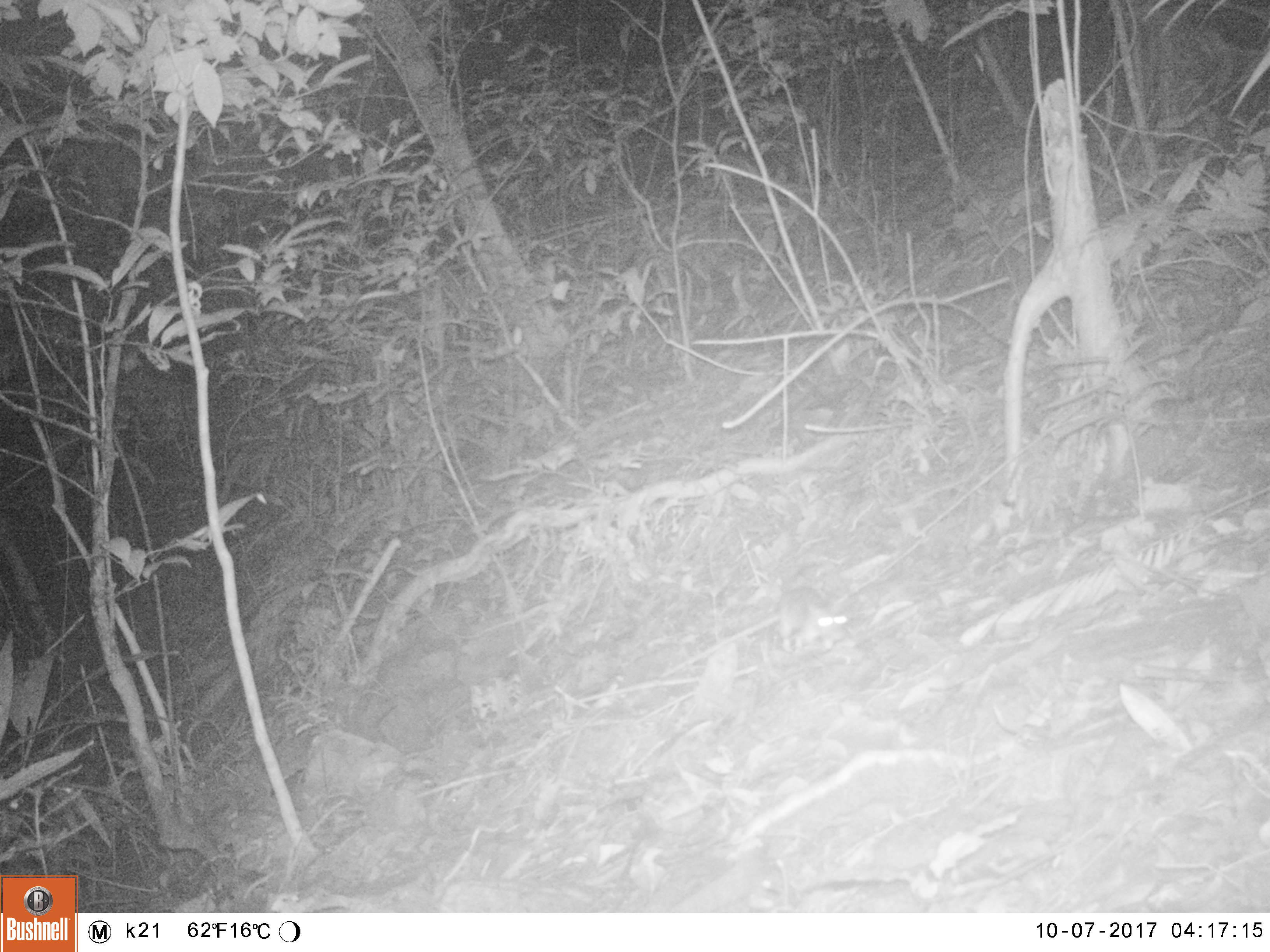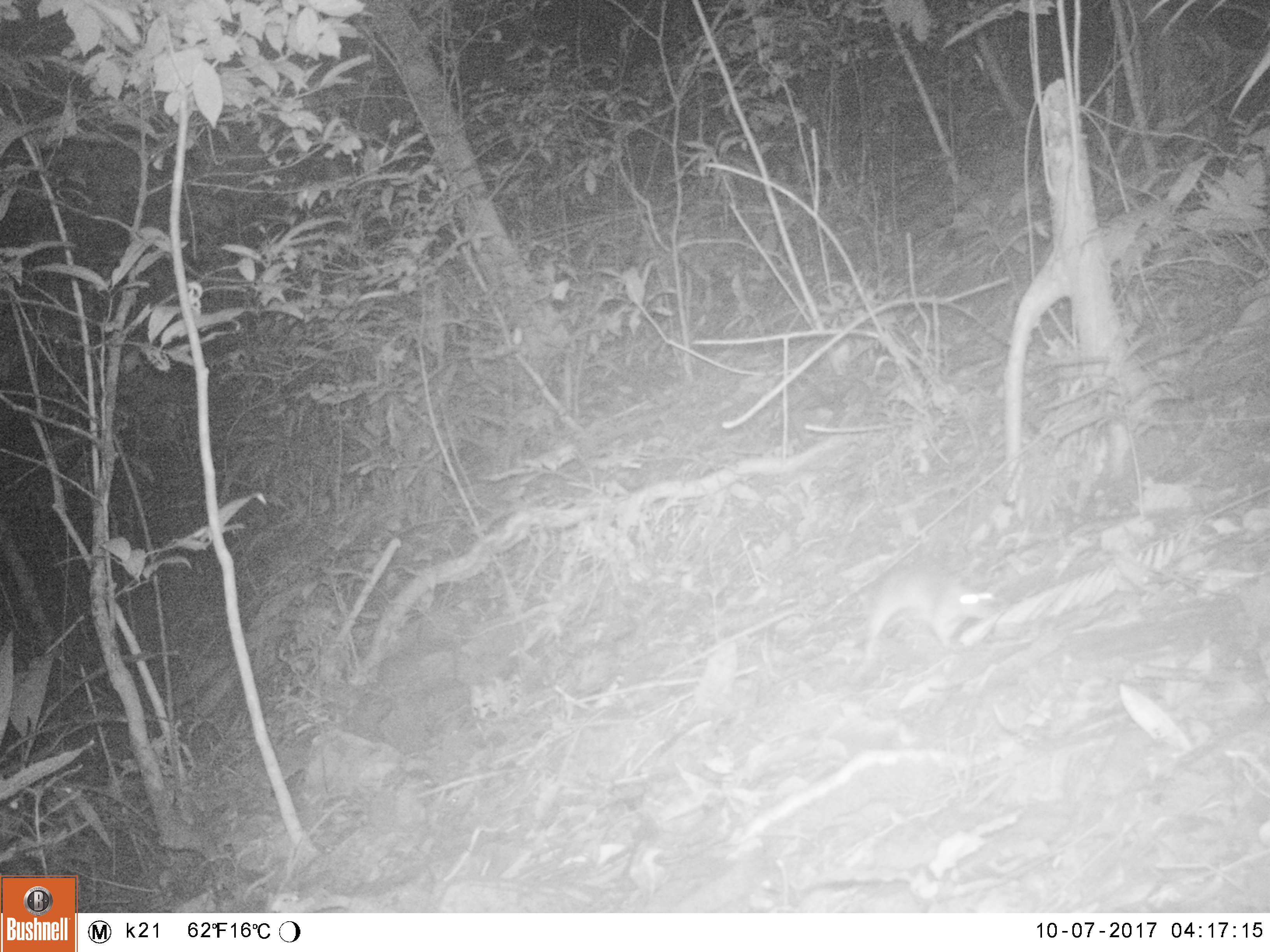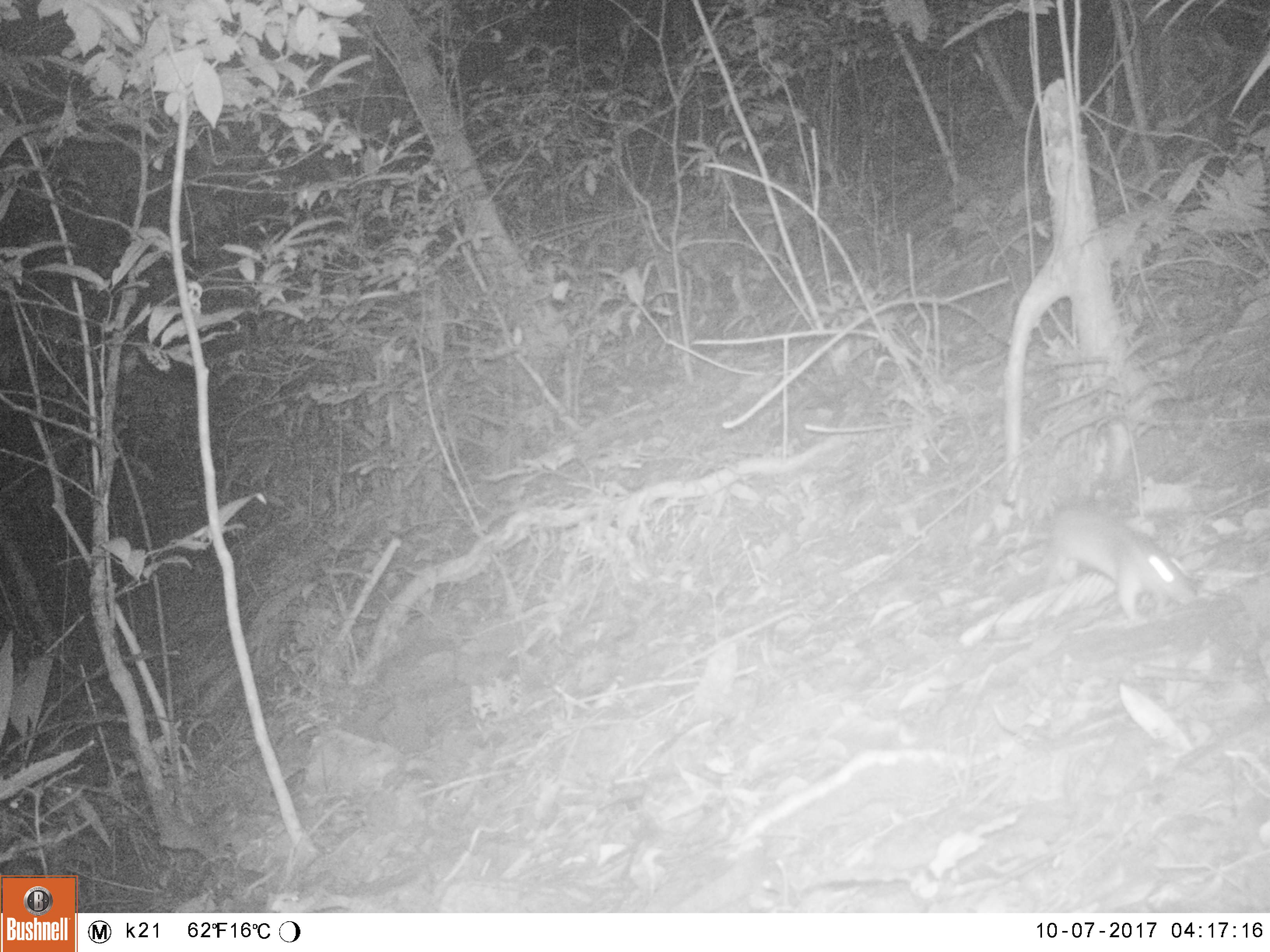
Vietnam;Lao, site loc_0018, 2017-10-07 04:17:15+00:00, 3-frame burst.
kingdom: Animalia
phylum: Chordata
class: Mammalia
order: Rodentia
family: Muridae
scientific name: Muridae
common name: old-world mice and rats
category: unidentified murid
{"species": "unidentified murid (old-world mice and rats) (Muridae)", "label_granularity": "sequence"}